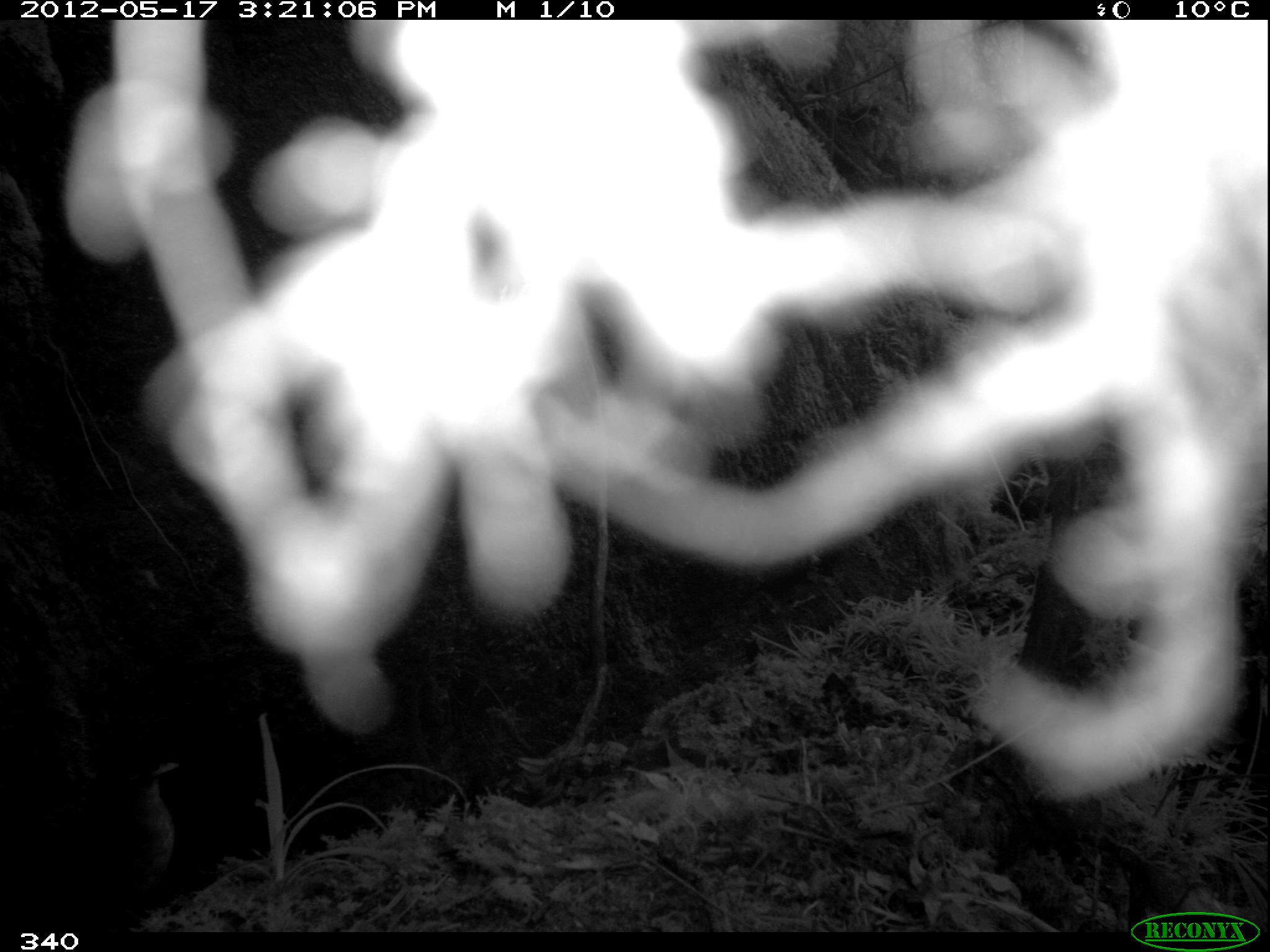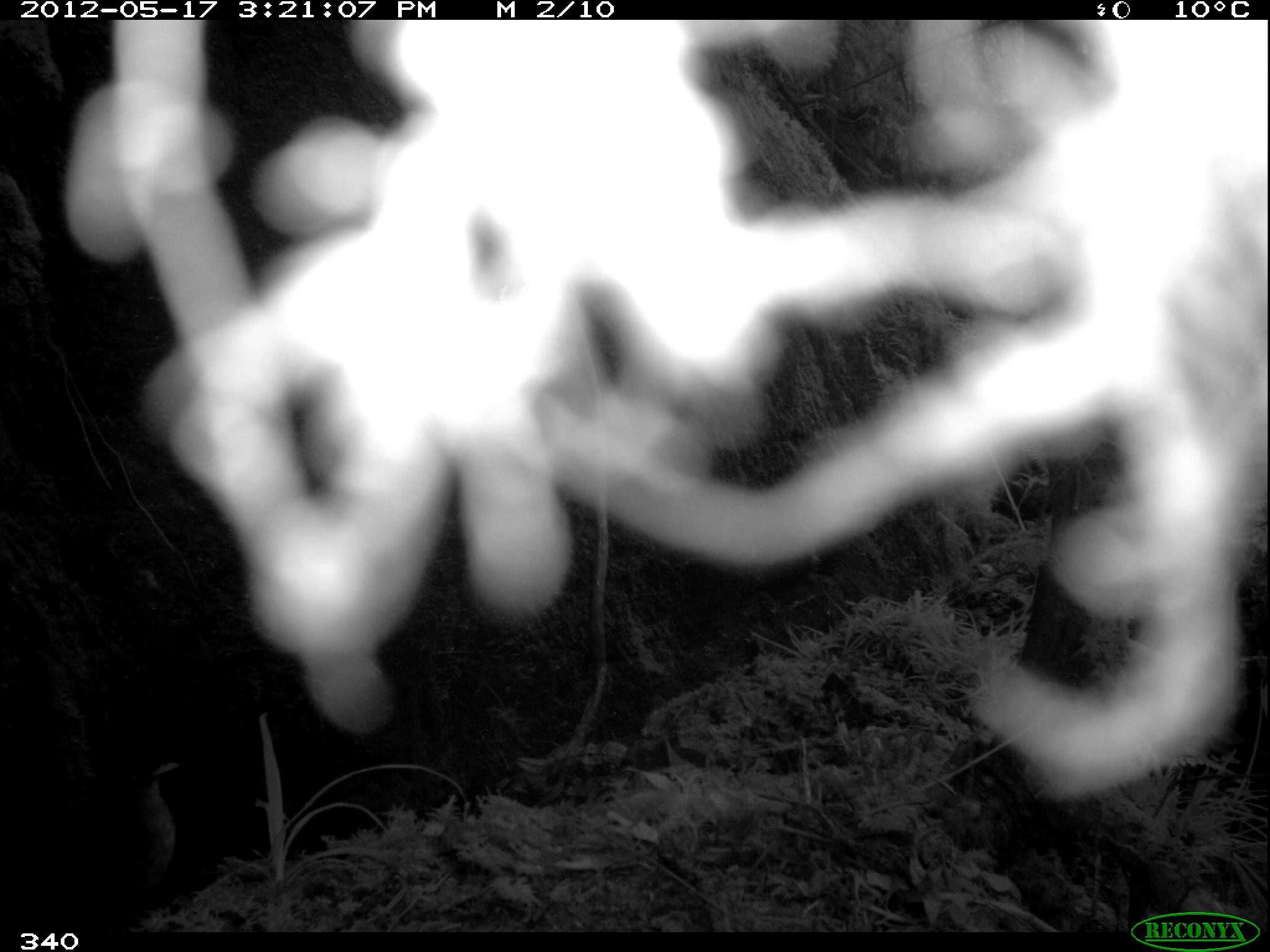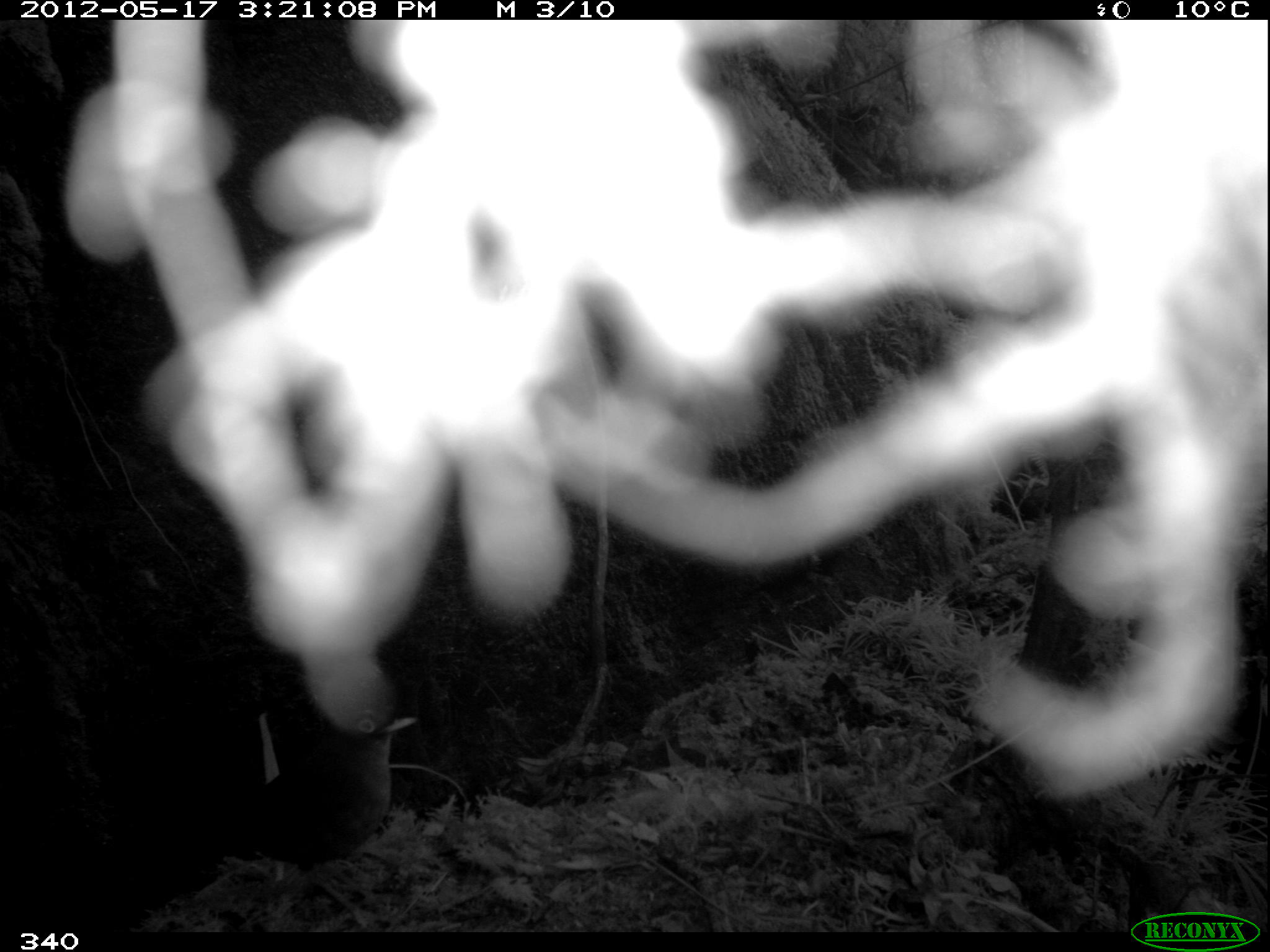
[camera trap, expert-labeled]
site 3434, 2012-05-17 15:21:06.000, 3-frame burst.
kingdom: Animalia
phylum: Chordata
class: Aves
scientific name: Aves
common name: bird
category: unknown bird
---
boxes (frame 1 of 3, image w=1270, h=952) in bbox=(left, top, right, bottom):
unknown bird: bbox=(104, 754, 179, 930)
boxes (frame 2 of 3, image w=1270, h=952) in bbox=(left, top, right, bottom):
unknown bird: bbox=(104, 752, 181, 924)